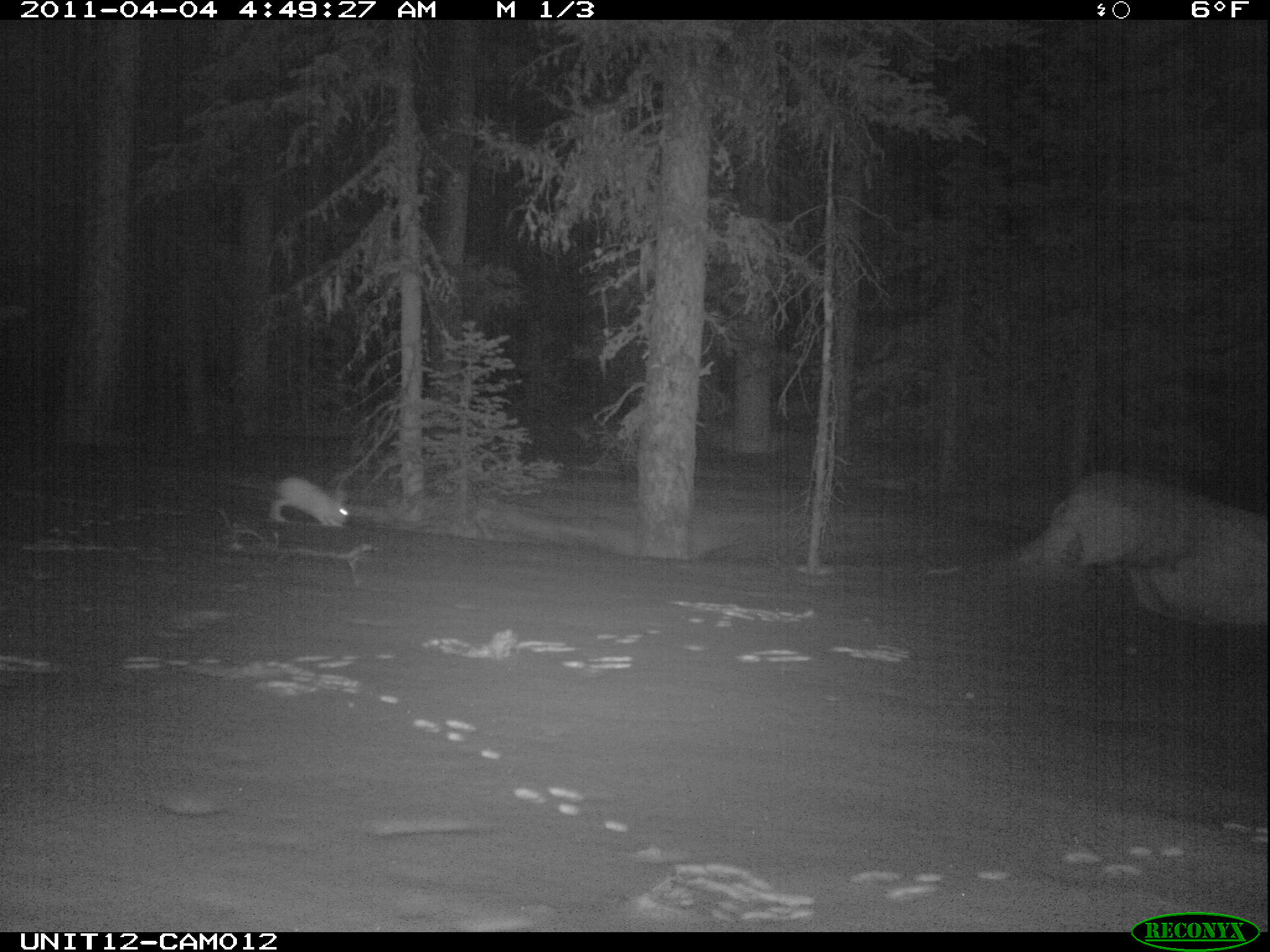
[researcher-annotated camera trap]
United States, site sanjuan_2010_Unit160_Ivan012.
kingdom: Animalia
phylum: Chordata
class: Mammalia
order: Lagomorpha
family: Leporidae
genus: Lepus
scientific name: Lepus americanus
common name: snowshoe hare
Lepus americanus (snowshoe hare).